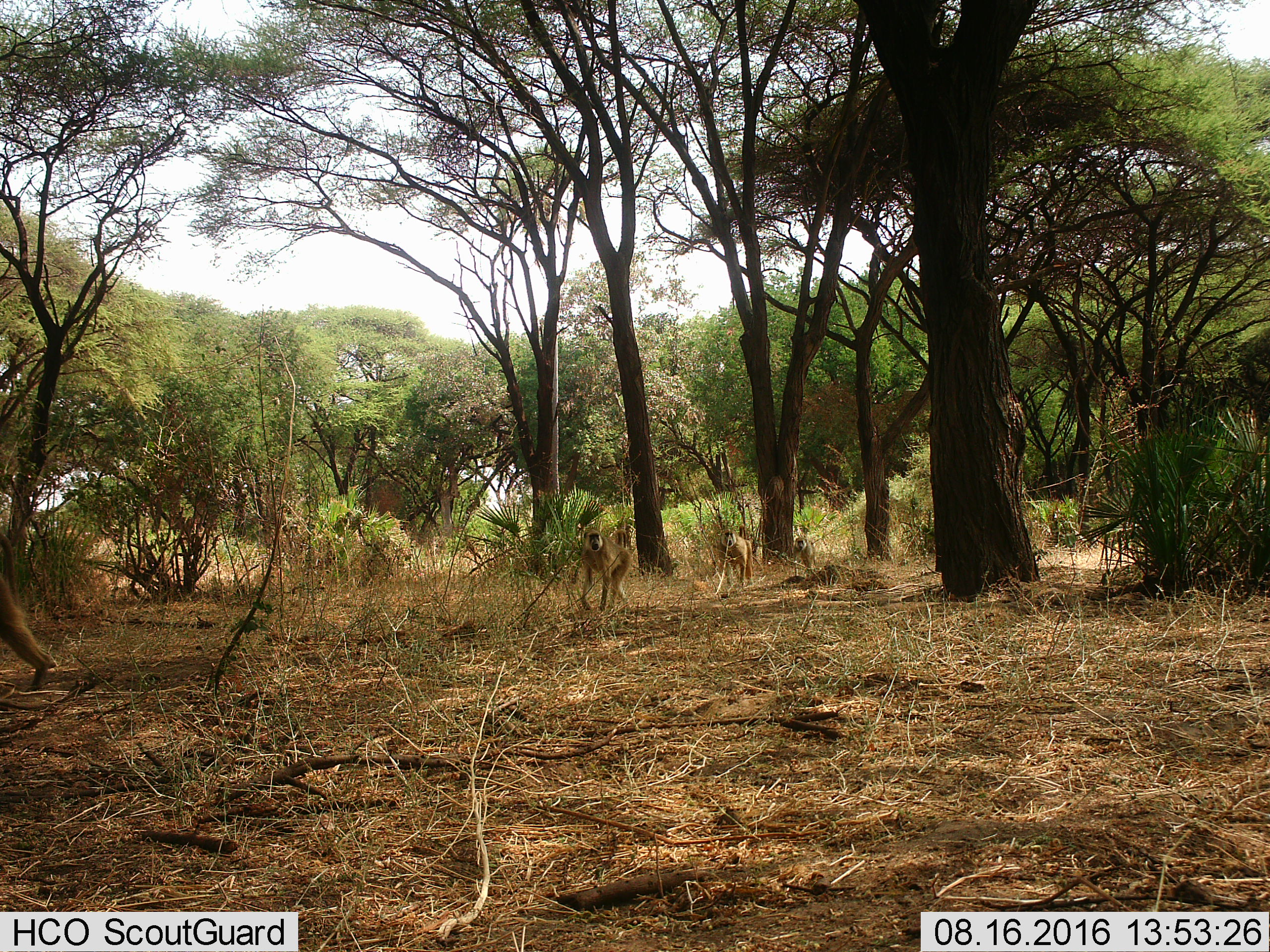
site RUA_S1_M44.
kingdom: Animalia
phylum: Chordata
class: Mammalia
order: Primates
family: Cercopithecidae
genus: Papio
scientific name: Papio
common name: baboon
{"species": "baboon (Papio)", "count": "4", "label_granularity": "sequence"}